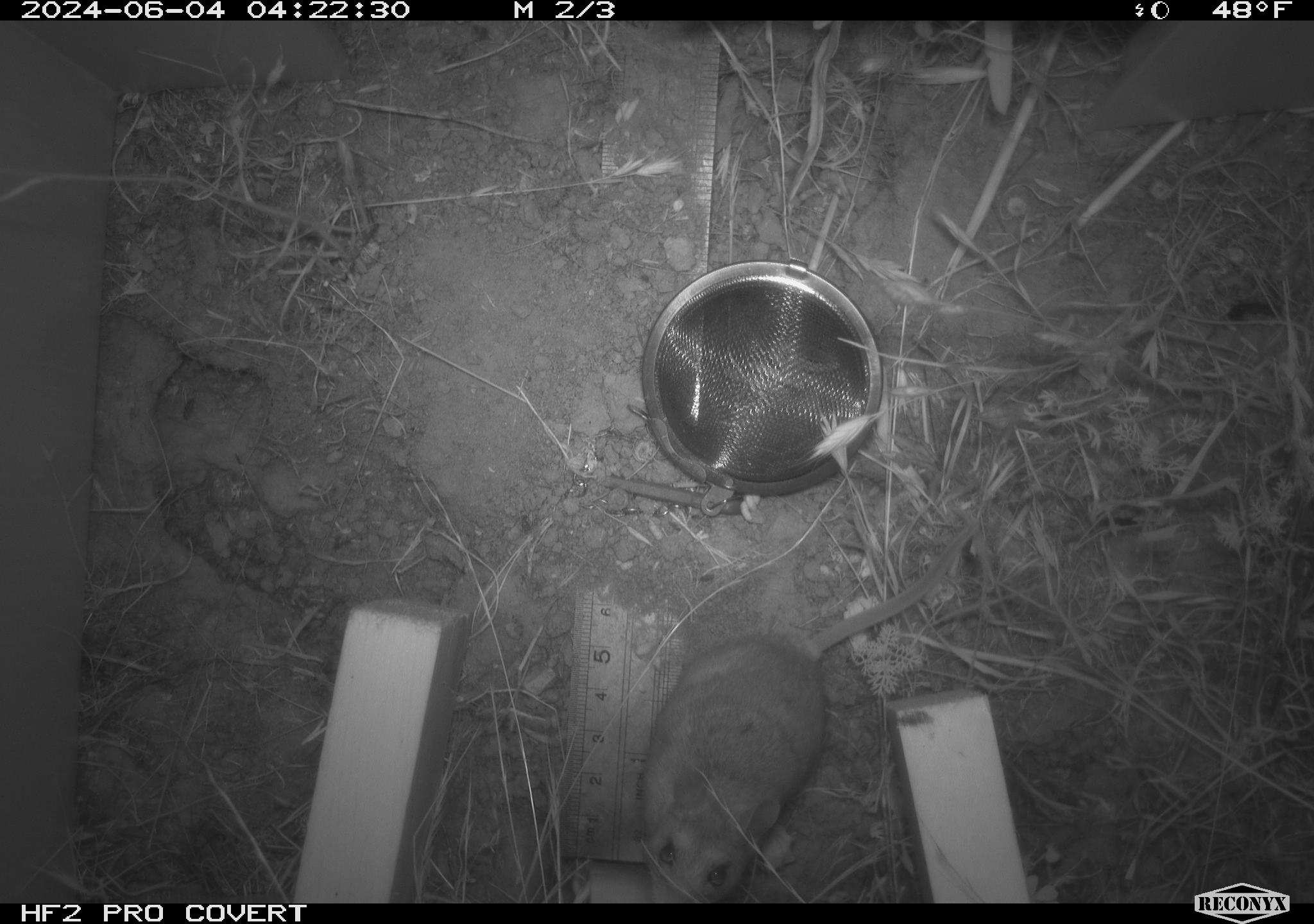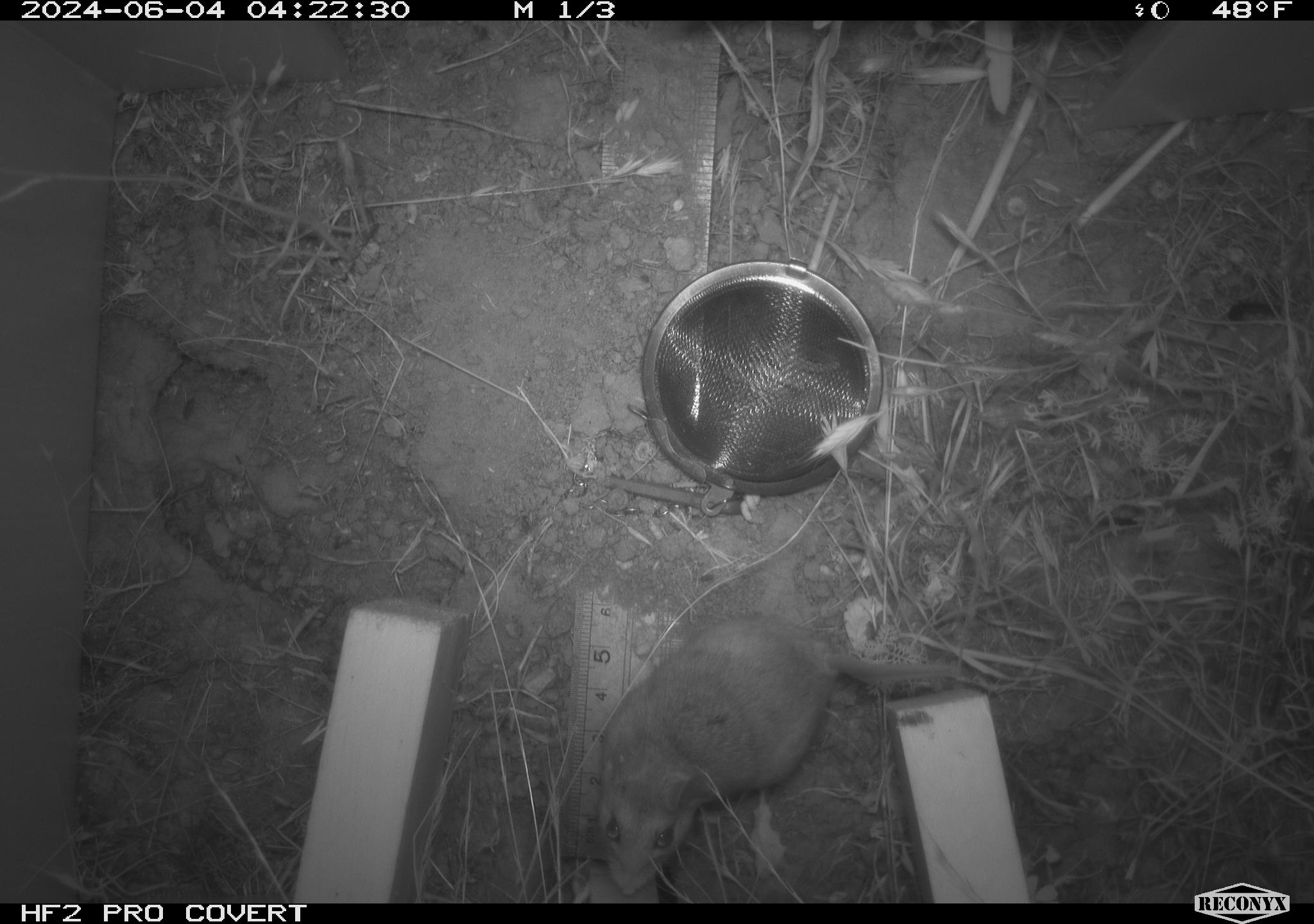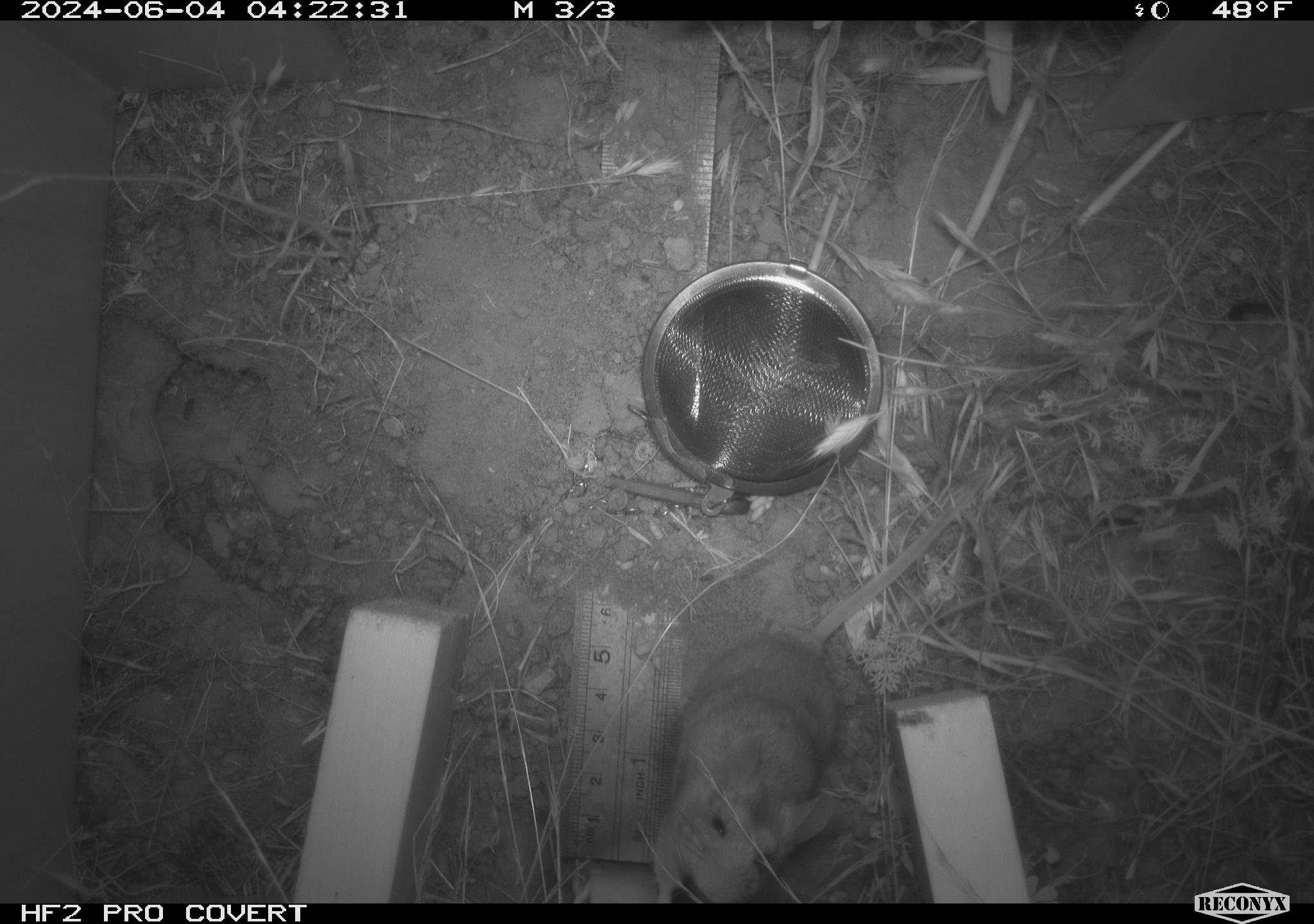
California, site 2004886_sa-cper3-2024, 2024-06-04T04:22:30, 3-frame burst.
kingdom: Animalia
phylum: Chordata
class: Mammalia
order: Rodentia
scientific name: Rodentia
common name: rodent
Rodent (Rodentia).